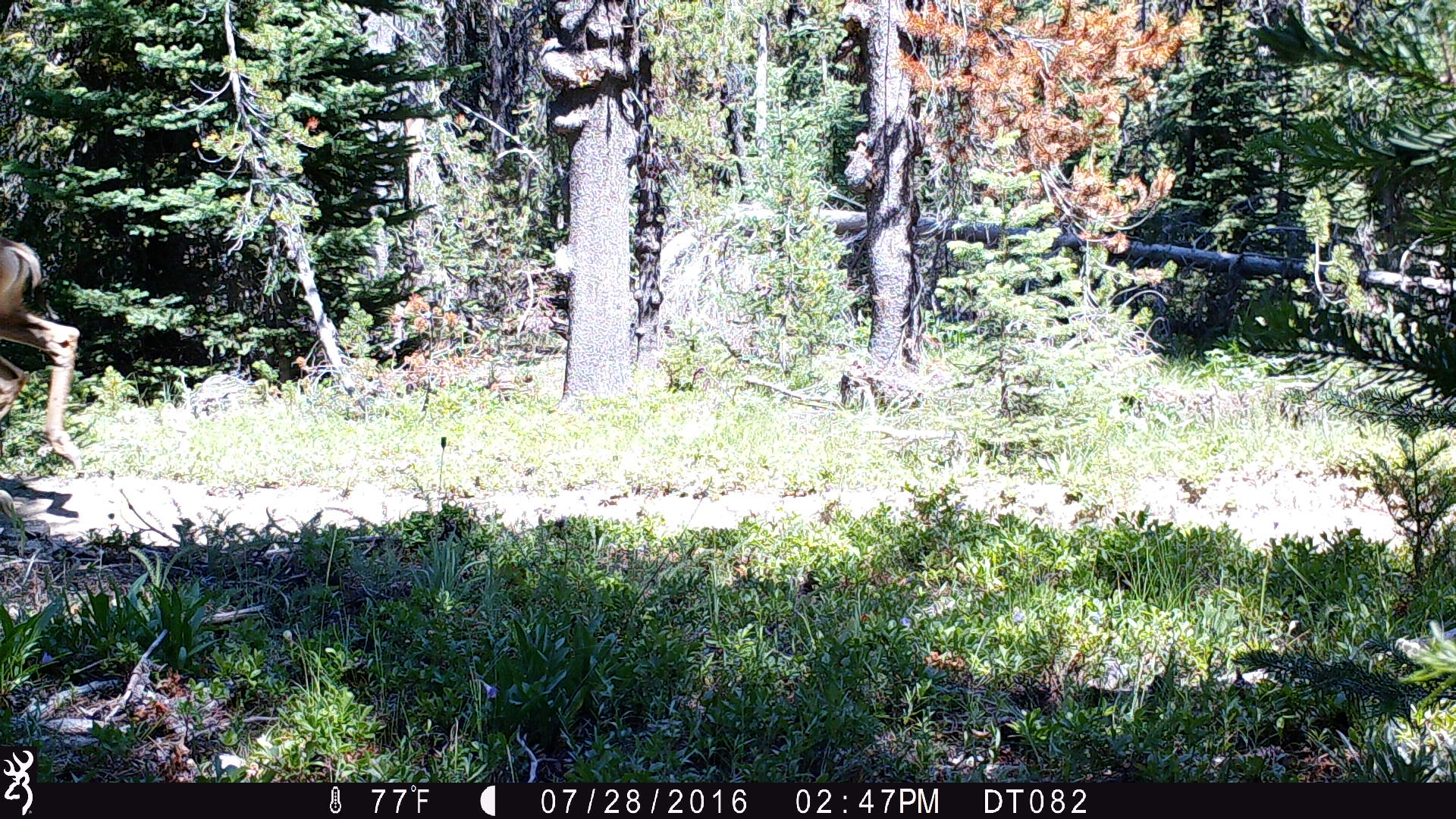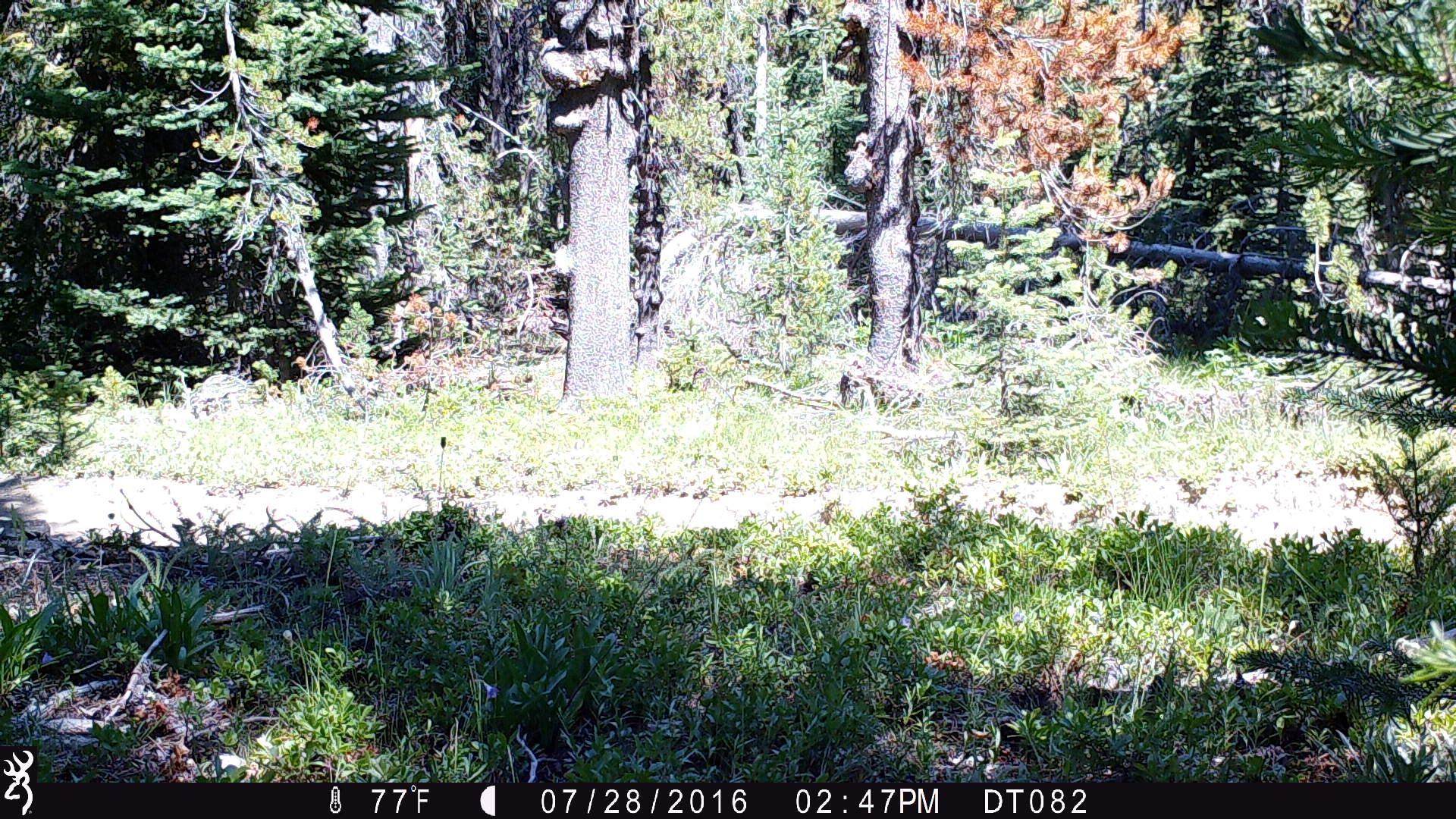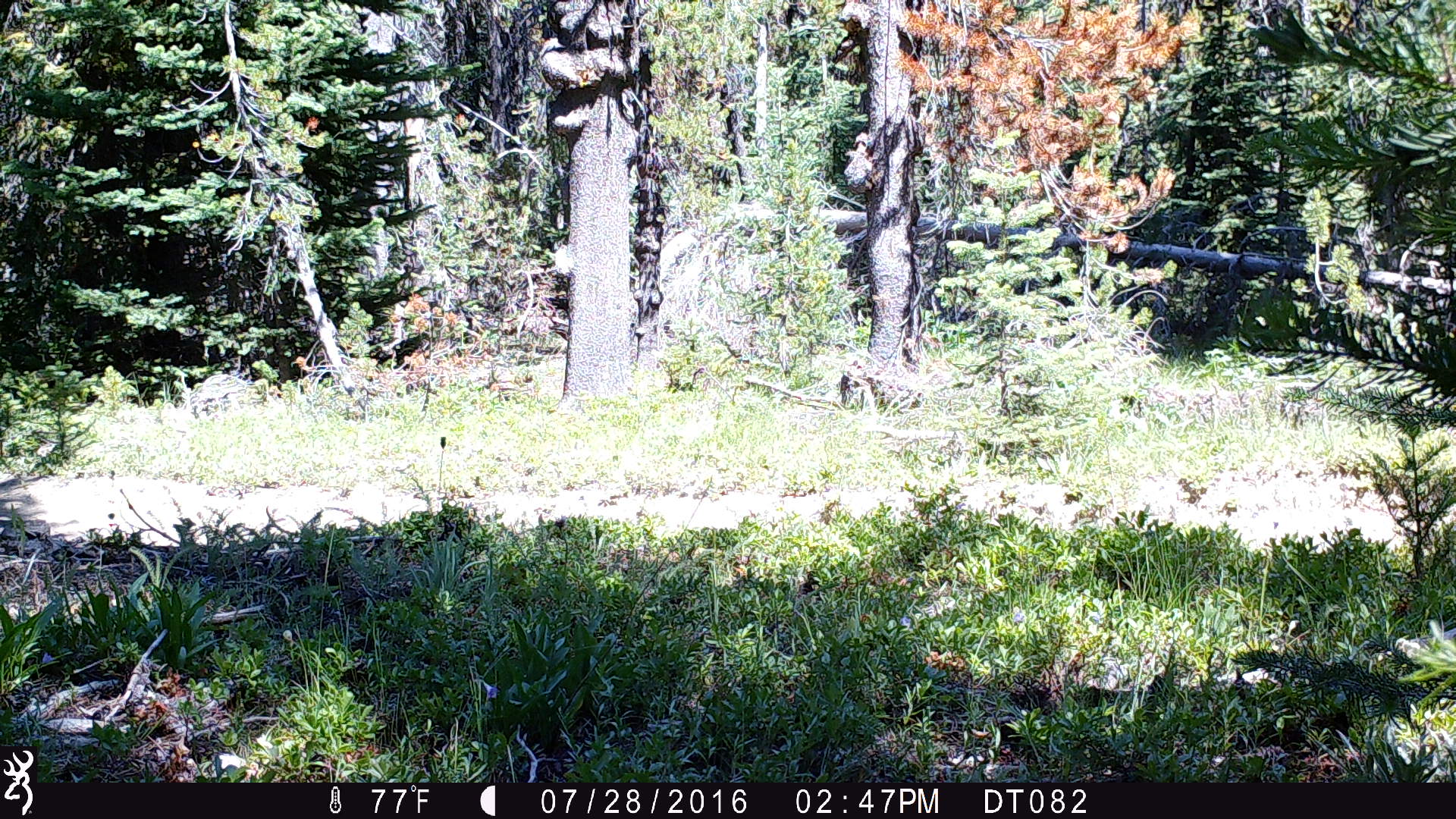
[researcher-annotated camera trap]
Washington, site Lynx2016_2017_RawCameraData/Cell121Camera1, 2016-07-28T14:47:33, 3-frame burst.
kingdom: Animalia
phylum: Chordata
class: Mammalia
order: Artiodactyla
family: Cervidae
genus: Odocoileus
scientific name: Odocoileus hemionus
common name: mule deer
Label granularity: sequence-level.